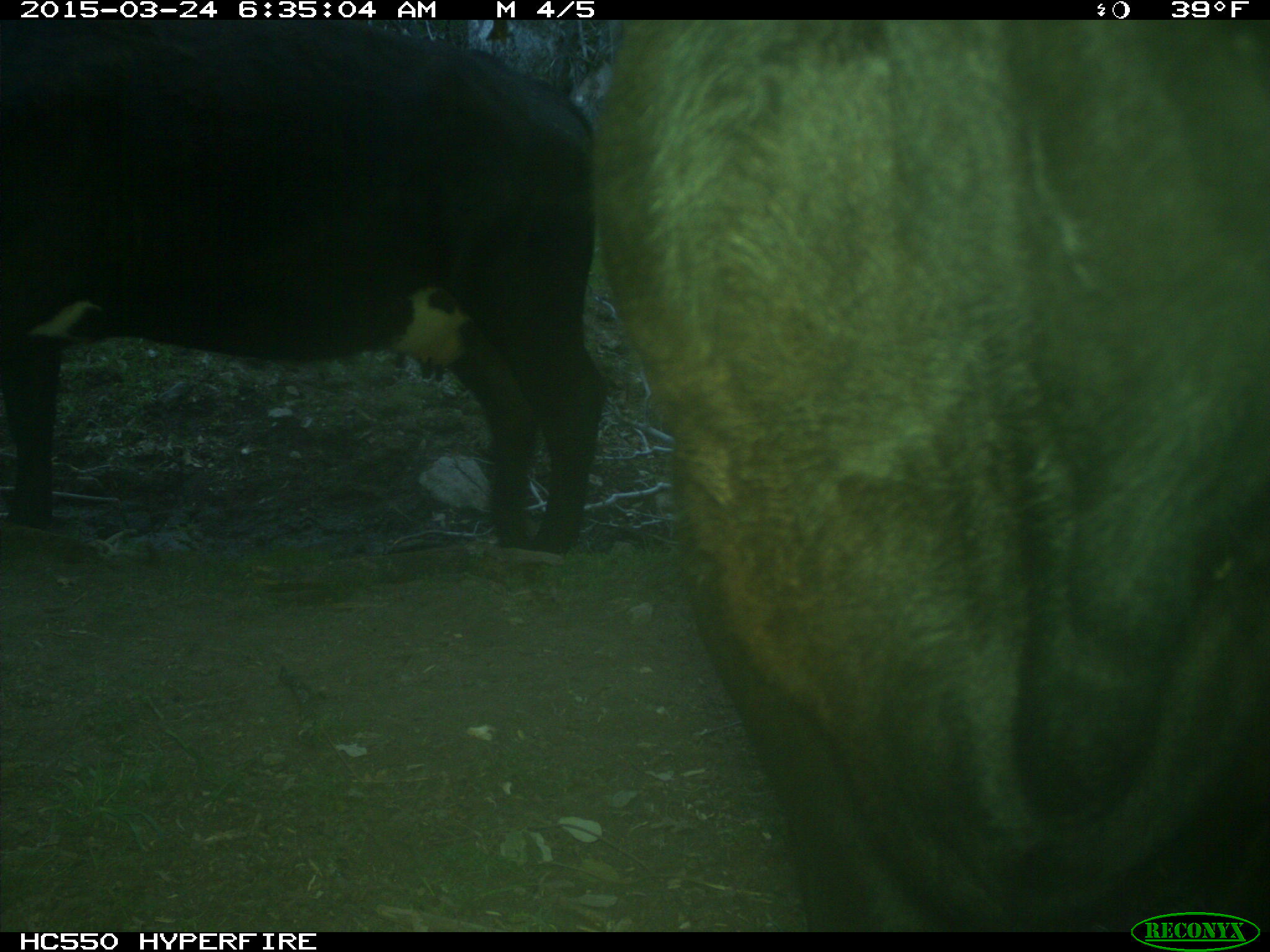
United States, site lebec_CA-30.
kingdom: Animalia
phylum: Chordata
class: Mammalia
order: Artiodactyla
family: Bovidae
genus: Bos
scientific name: Bos taurus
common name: domestic cow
Bos taurus (domestic cow).